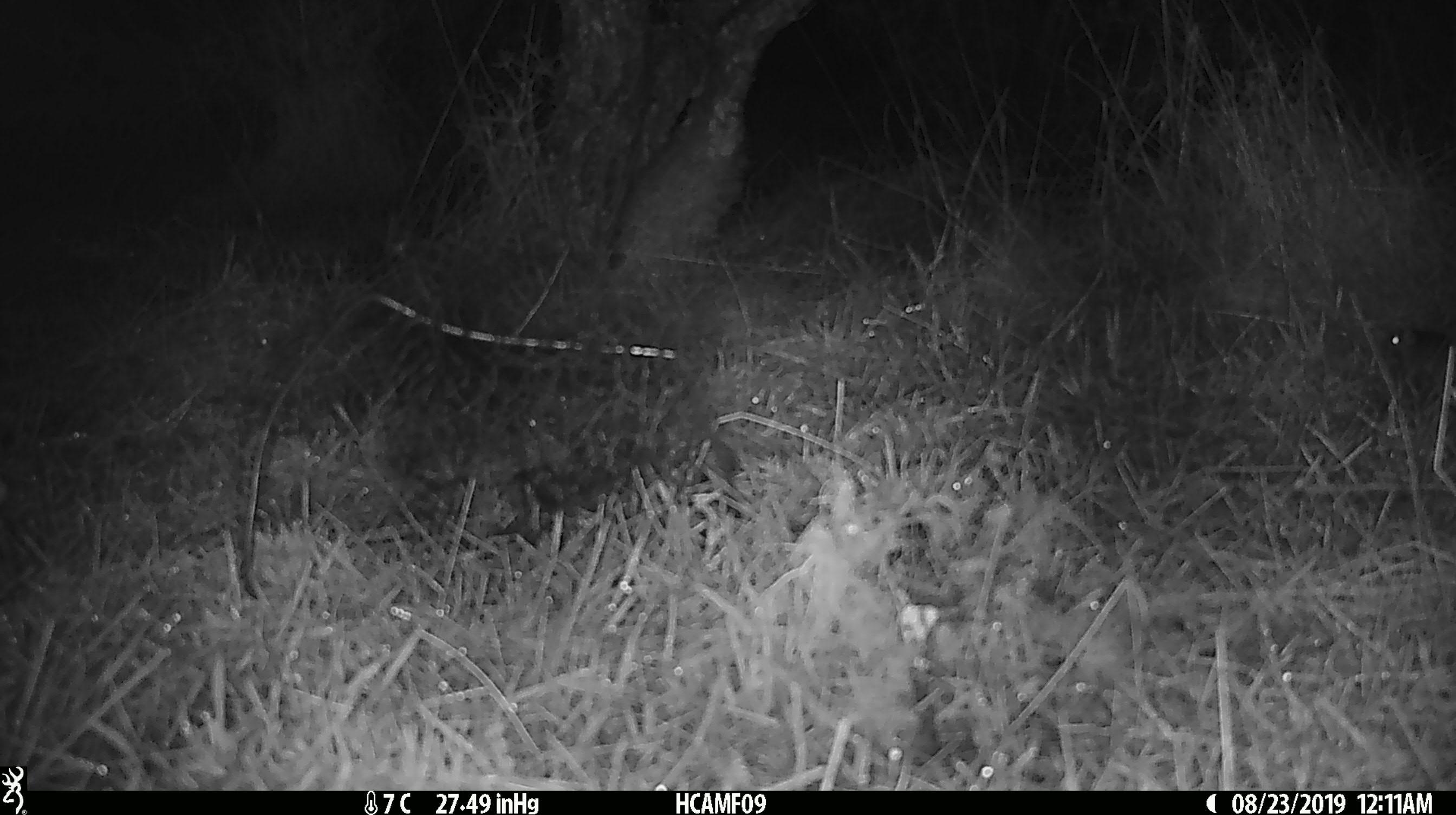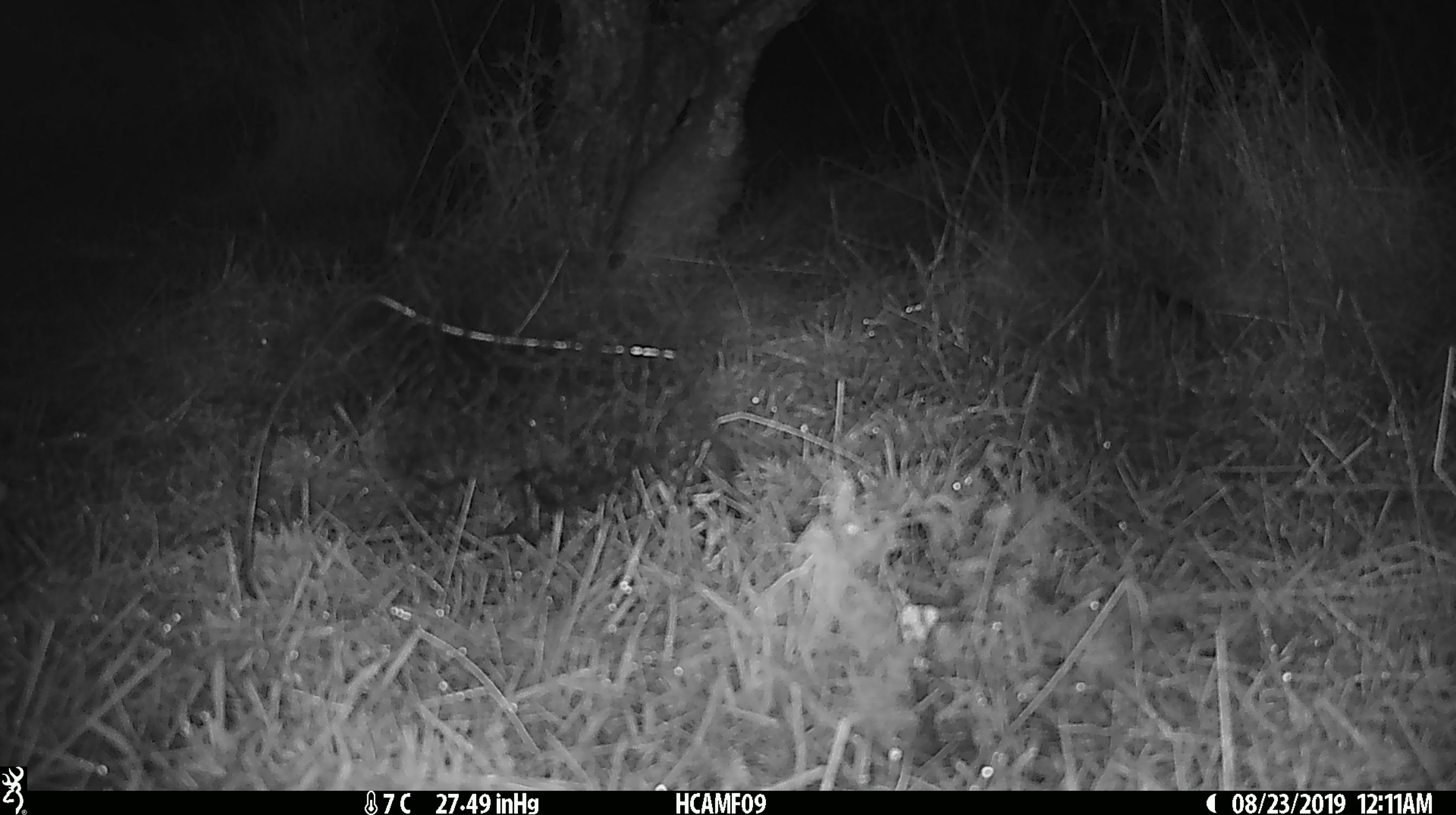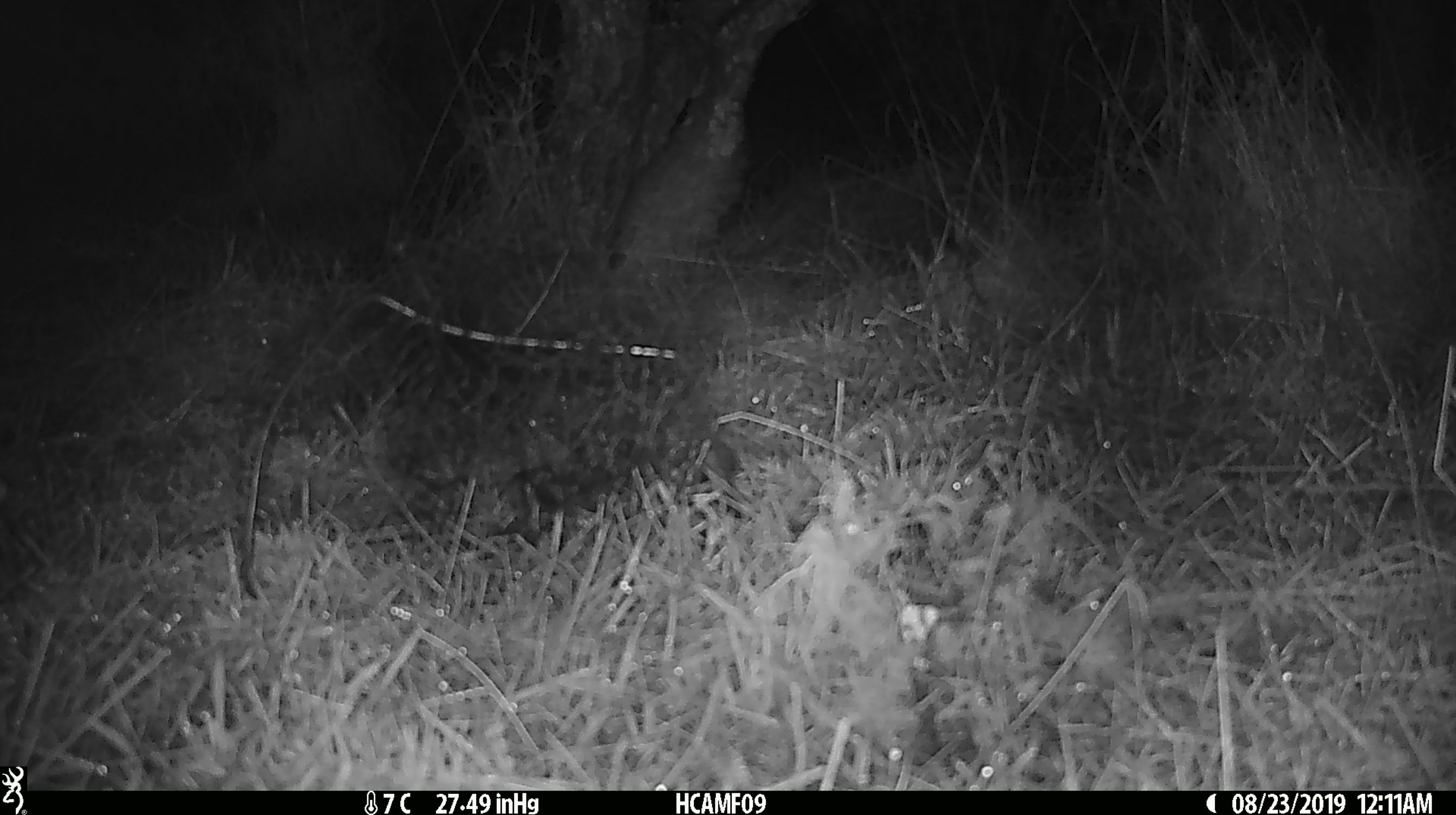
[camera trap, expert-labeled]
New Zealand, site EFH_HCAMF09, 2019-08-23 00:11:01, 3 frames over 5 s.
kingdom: Animalia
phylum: Chordata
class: Mammalia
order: Rodentia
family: Muridae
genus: Mus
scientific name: Mus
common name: mouse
Mouse (Mus).